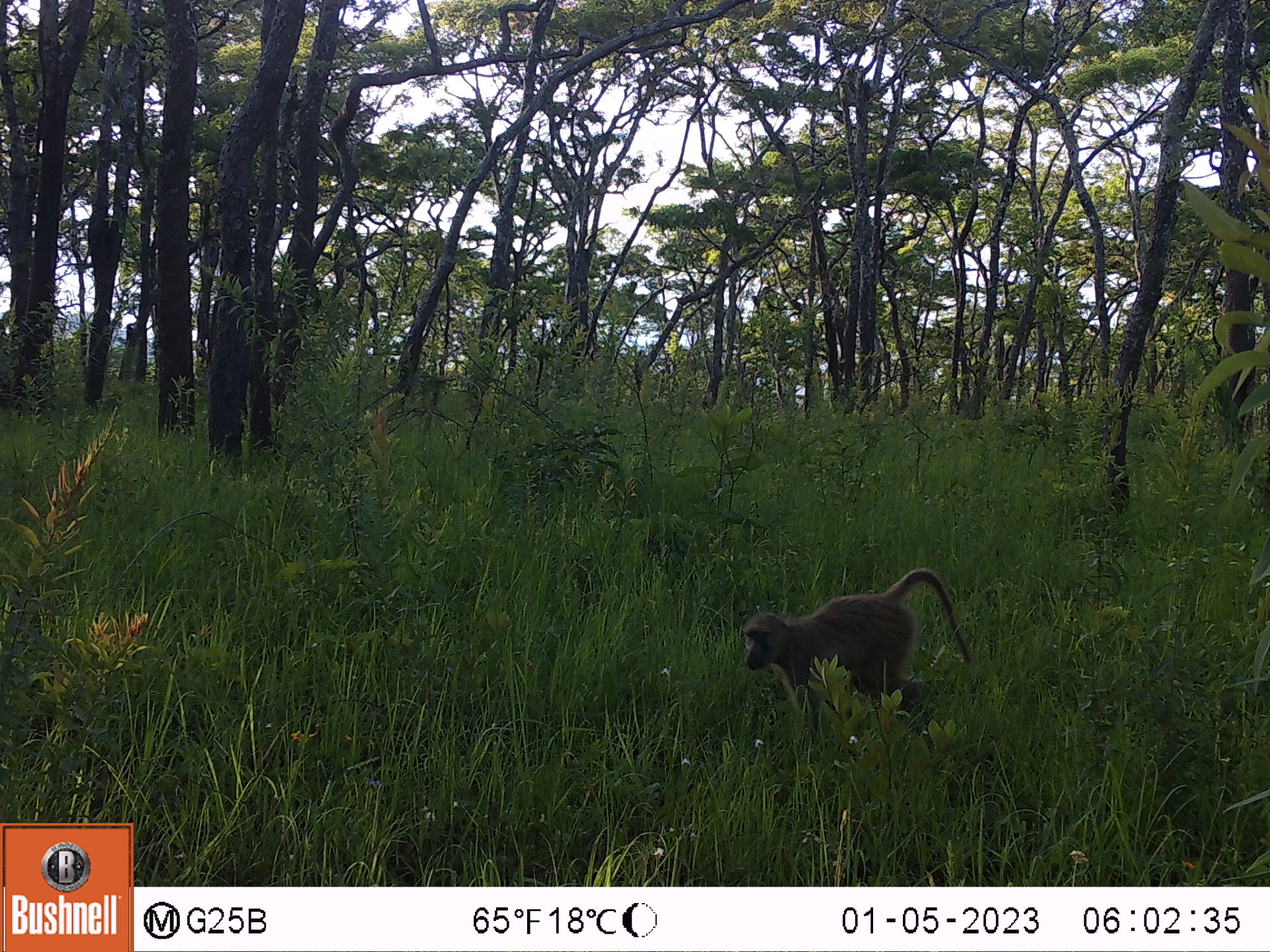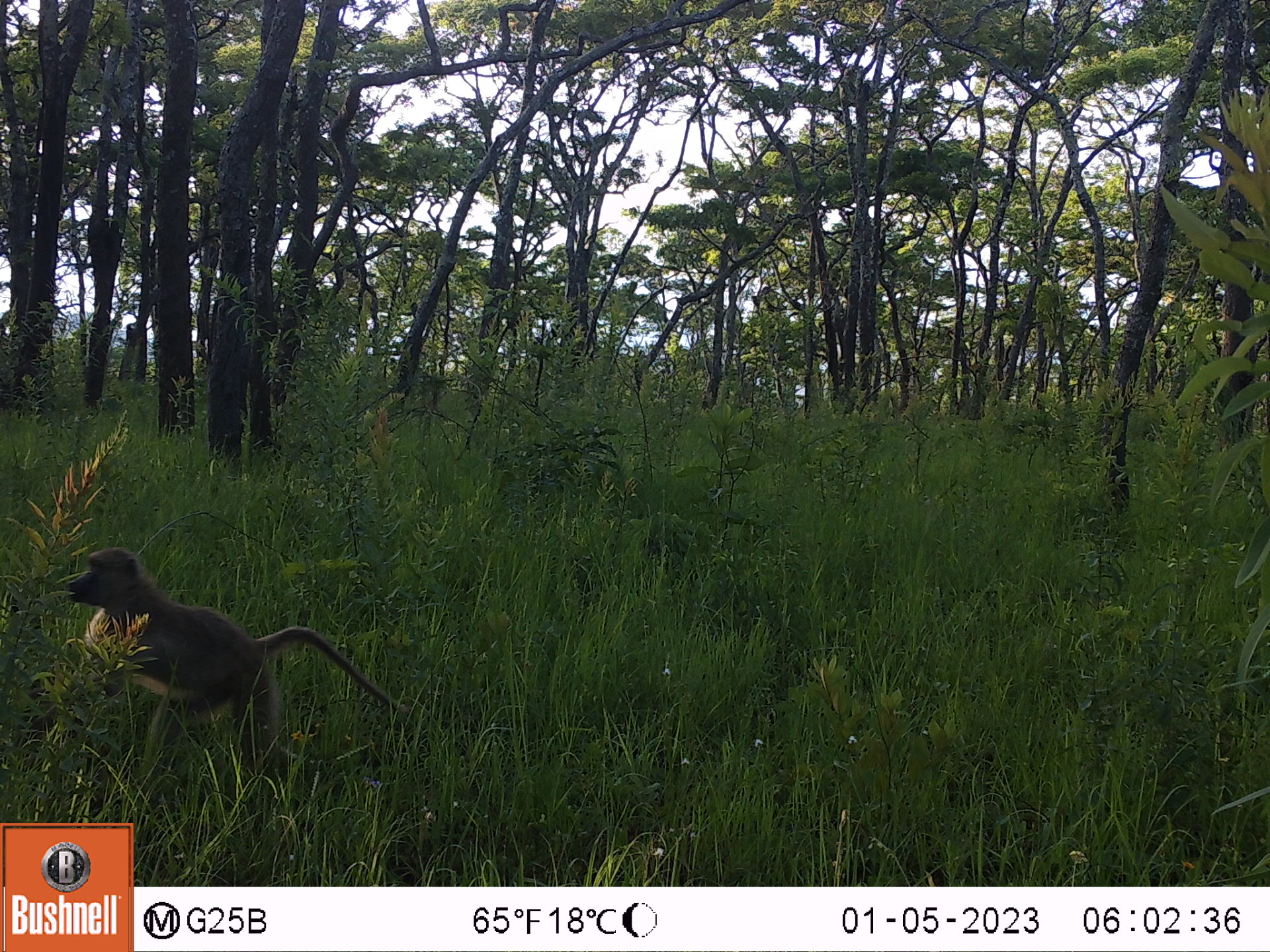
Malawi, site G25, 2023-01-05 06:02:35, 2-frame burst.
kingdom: Animalia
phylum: Chordata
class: Mammalia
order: Primates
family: Cercopithecidae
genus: Papio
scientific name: Papio cynocephalus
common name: yellow baboon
Yellow baboon (Papio cynocephalus), count 1.